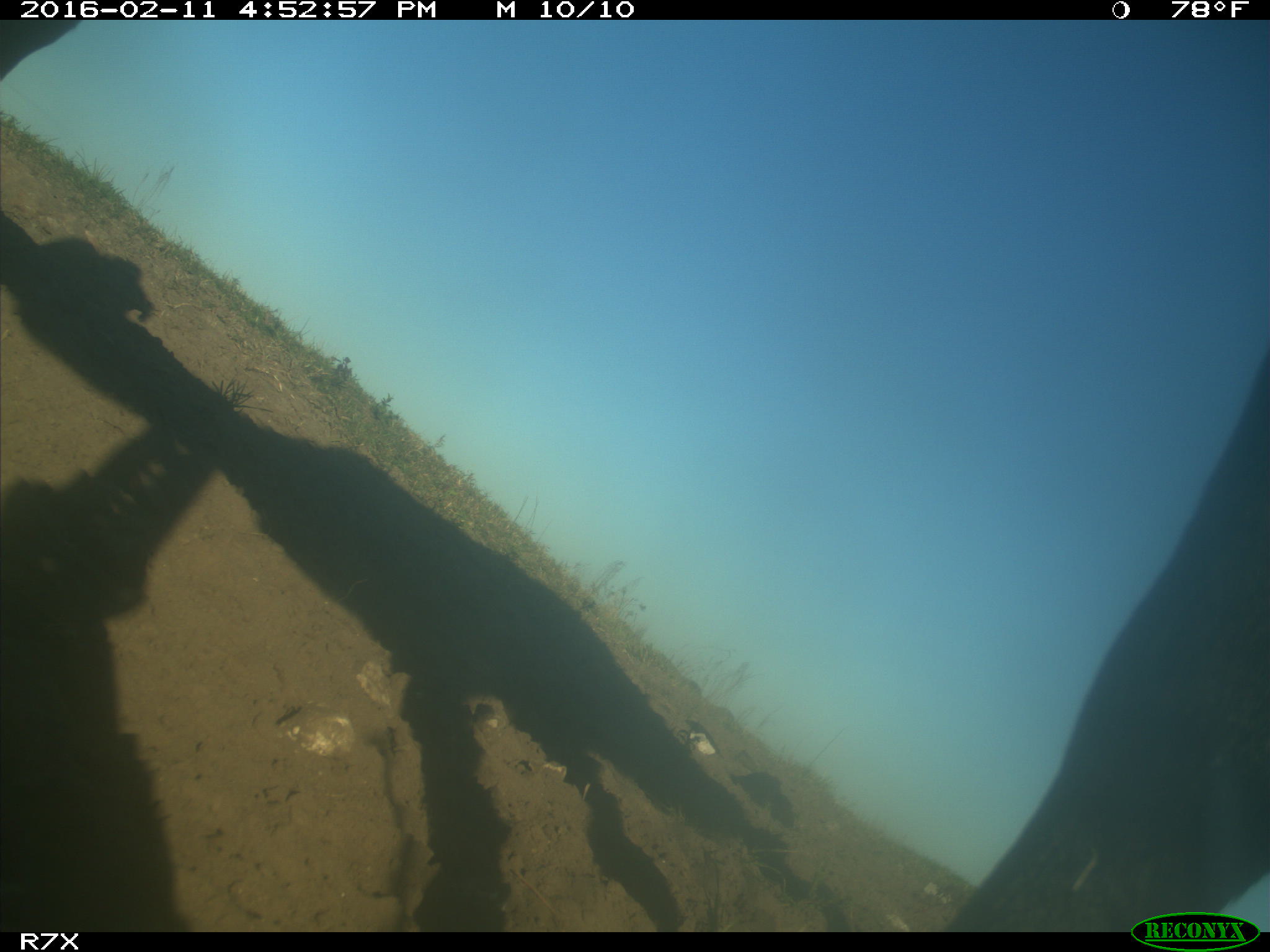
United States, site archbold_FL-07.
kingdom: Animalia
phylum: Chordata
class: Mammalia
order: Artiodactyla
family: Bovidae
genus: Bos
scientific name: Bos taurus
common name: domestic cow